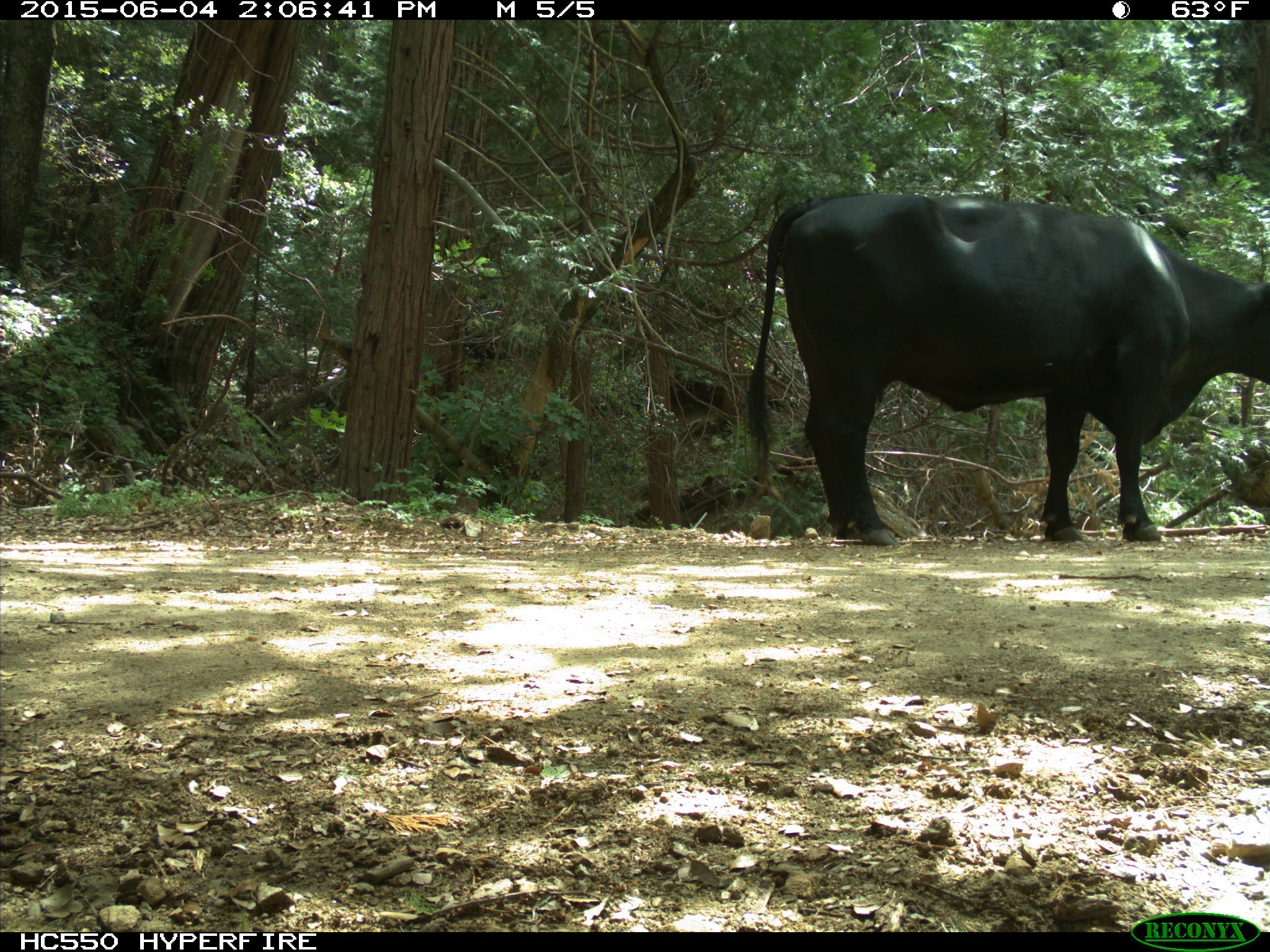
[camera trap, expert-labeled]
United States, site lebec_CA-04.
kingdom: Animalia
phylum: Chordata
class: Mammalia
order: Artiodactyla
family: Bovidae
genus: Bos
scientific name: Bos taurus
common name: domestic cow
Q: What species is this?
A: Bos taurus (domestic cow).